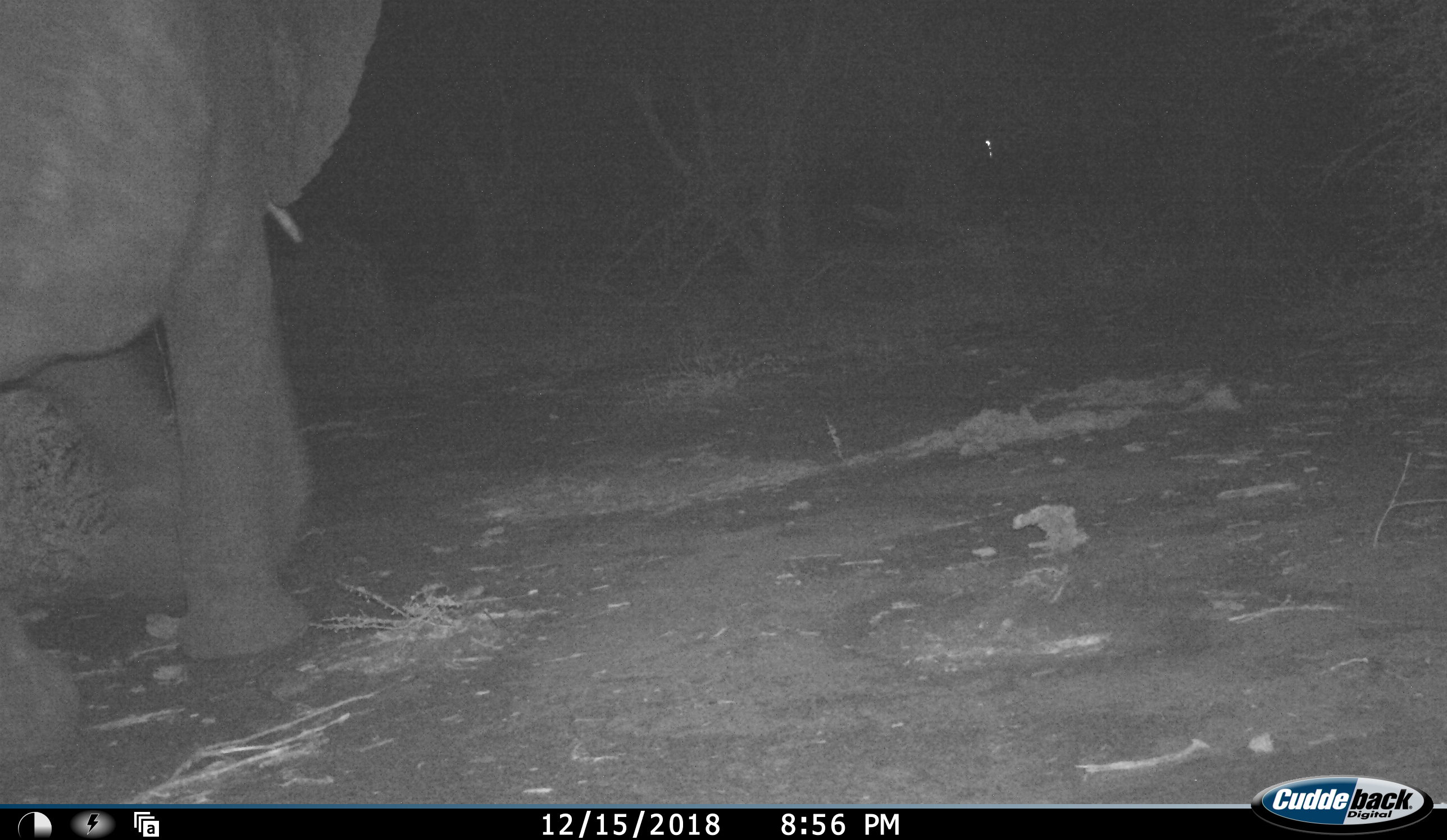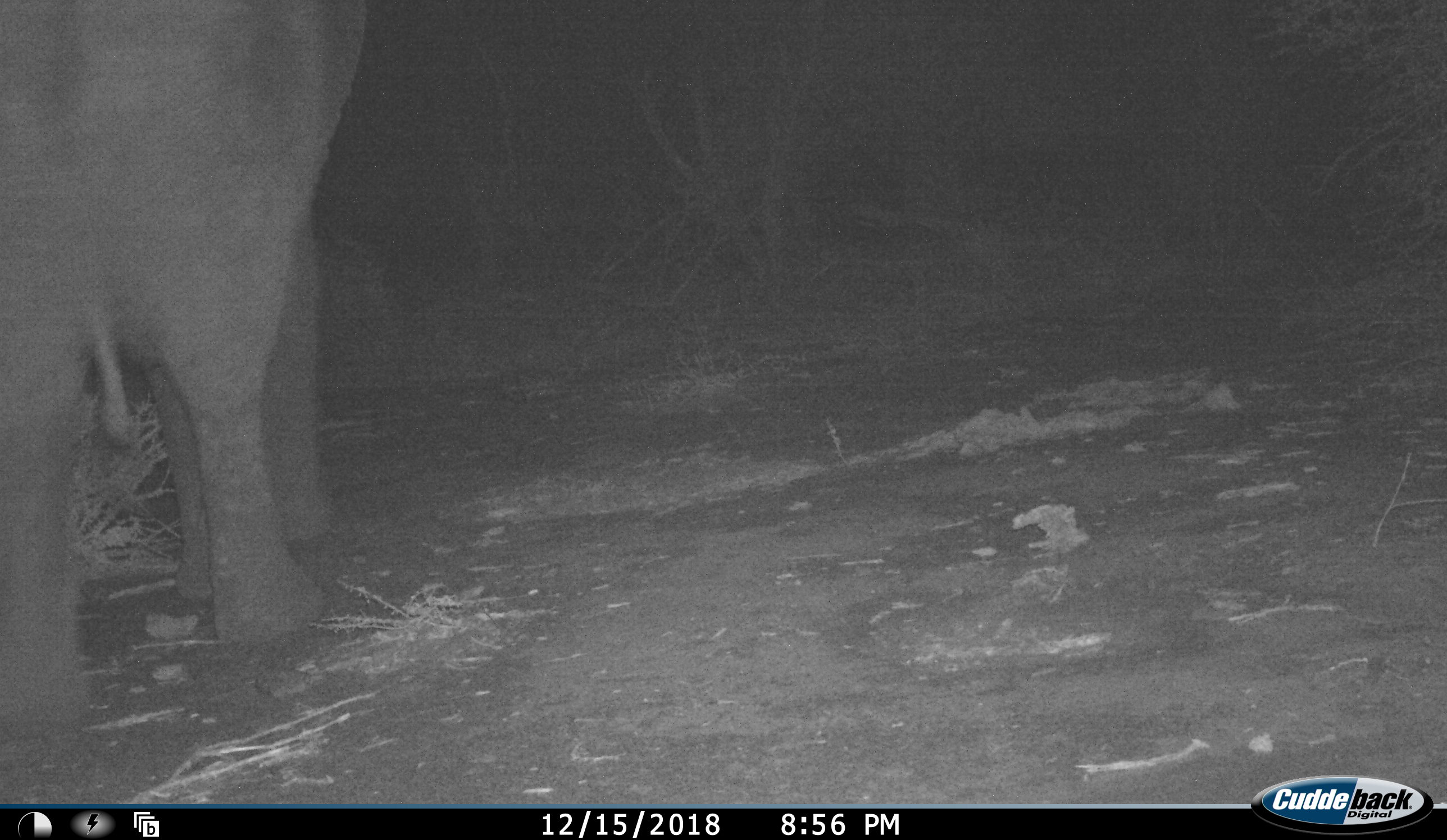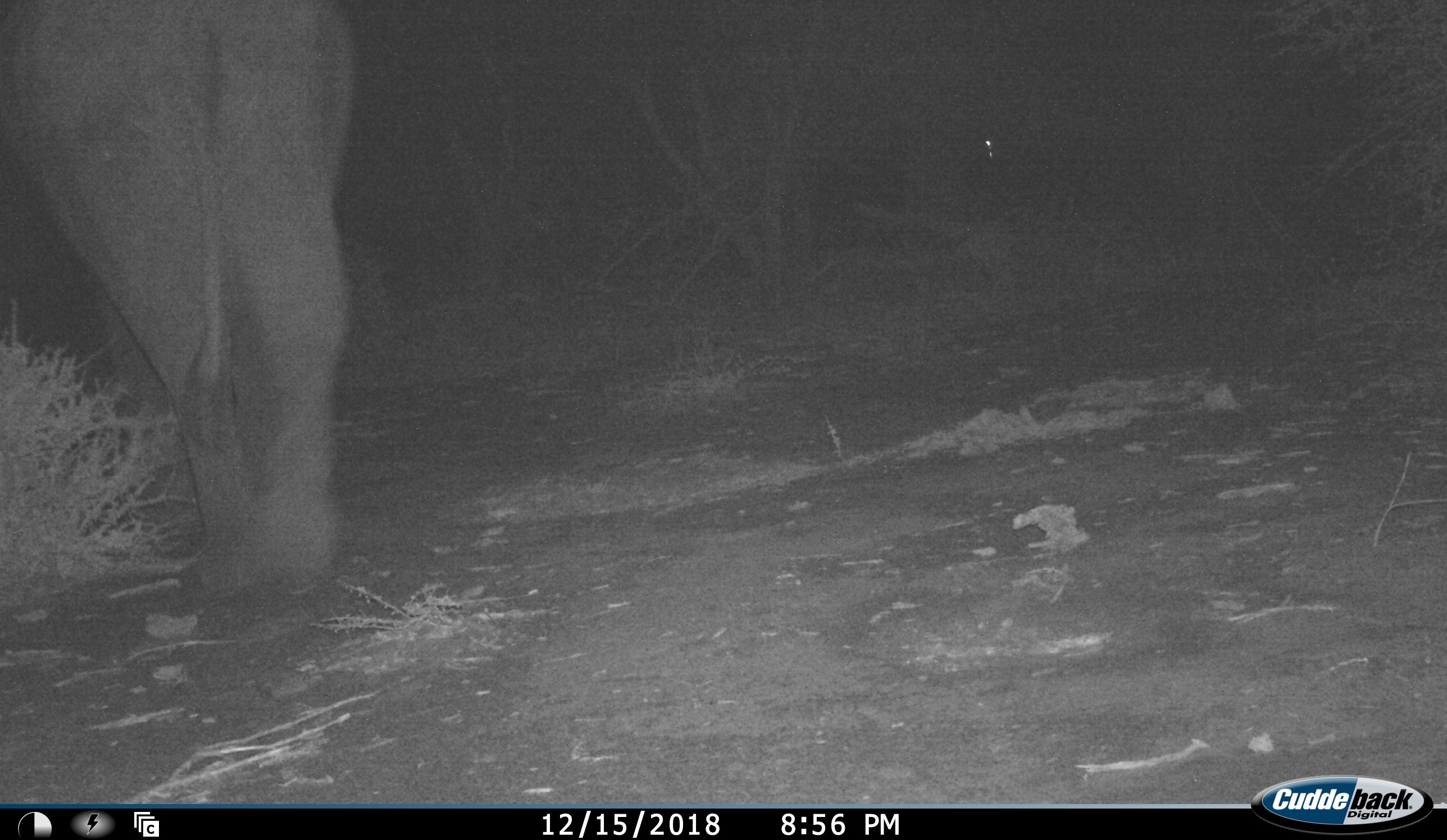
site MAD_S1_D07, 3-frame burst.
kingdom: Animalia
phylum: Chordata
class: Mammalia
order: Proboscidea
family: Elephantidae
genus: Loxodonta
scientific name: Loxodonta africana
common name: african bush elephant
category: elephant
Elephant (african bush elephant) (Loxodonta africana), count 1. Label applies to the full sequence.